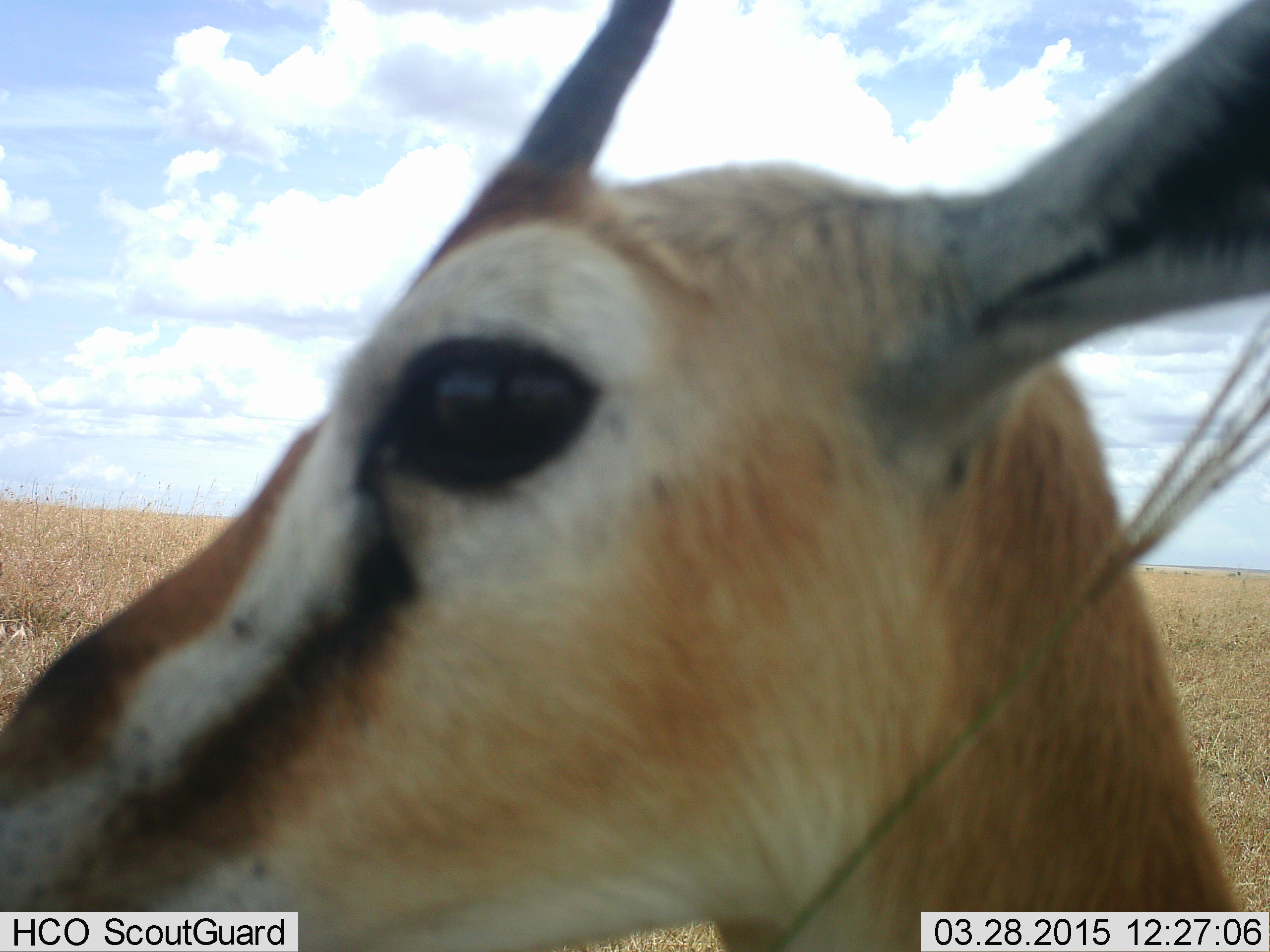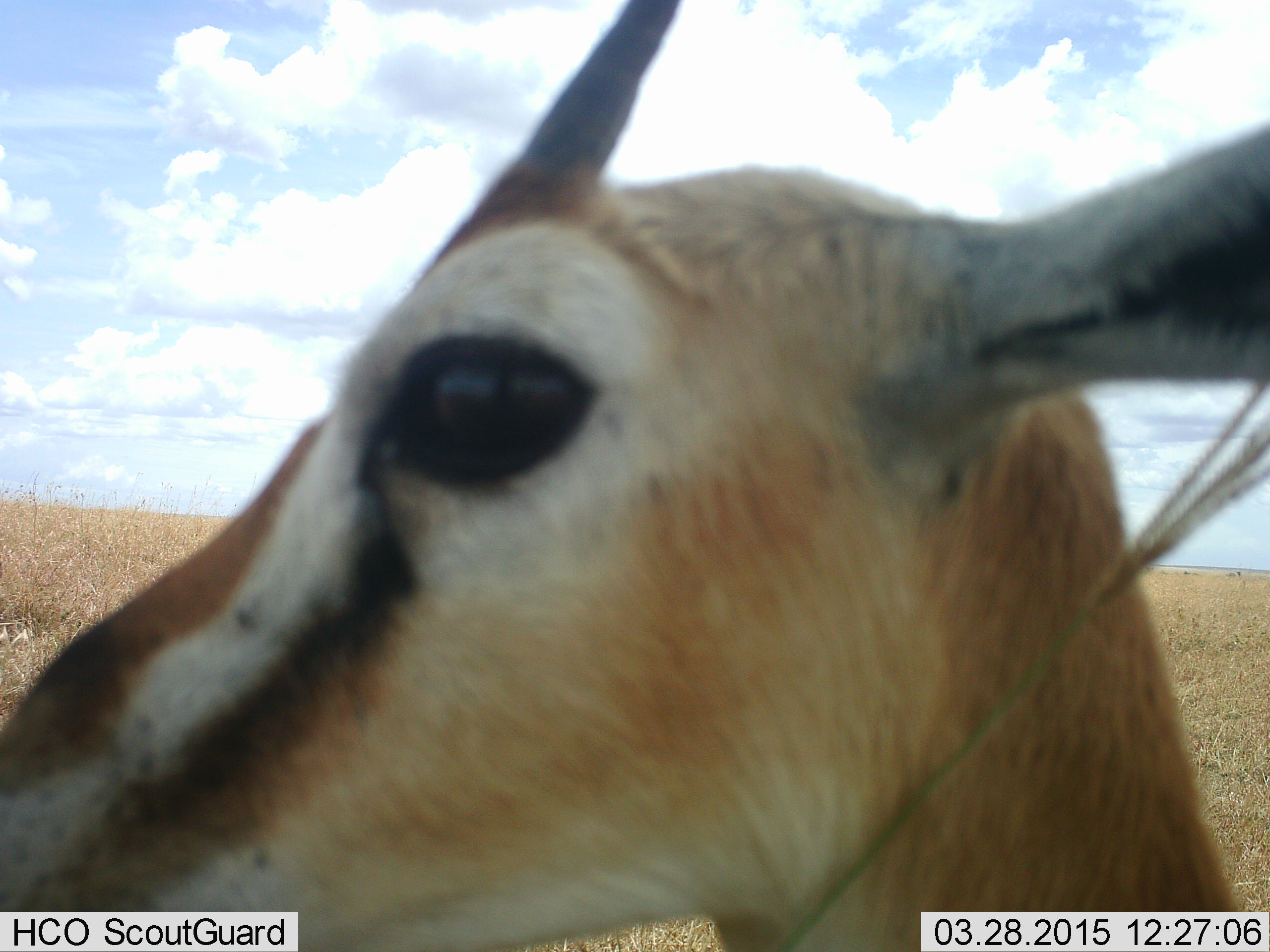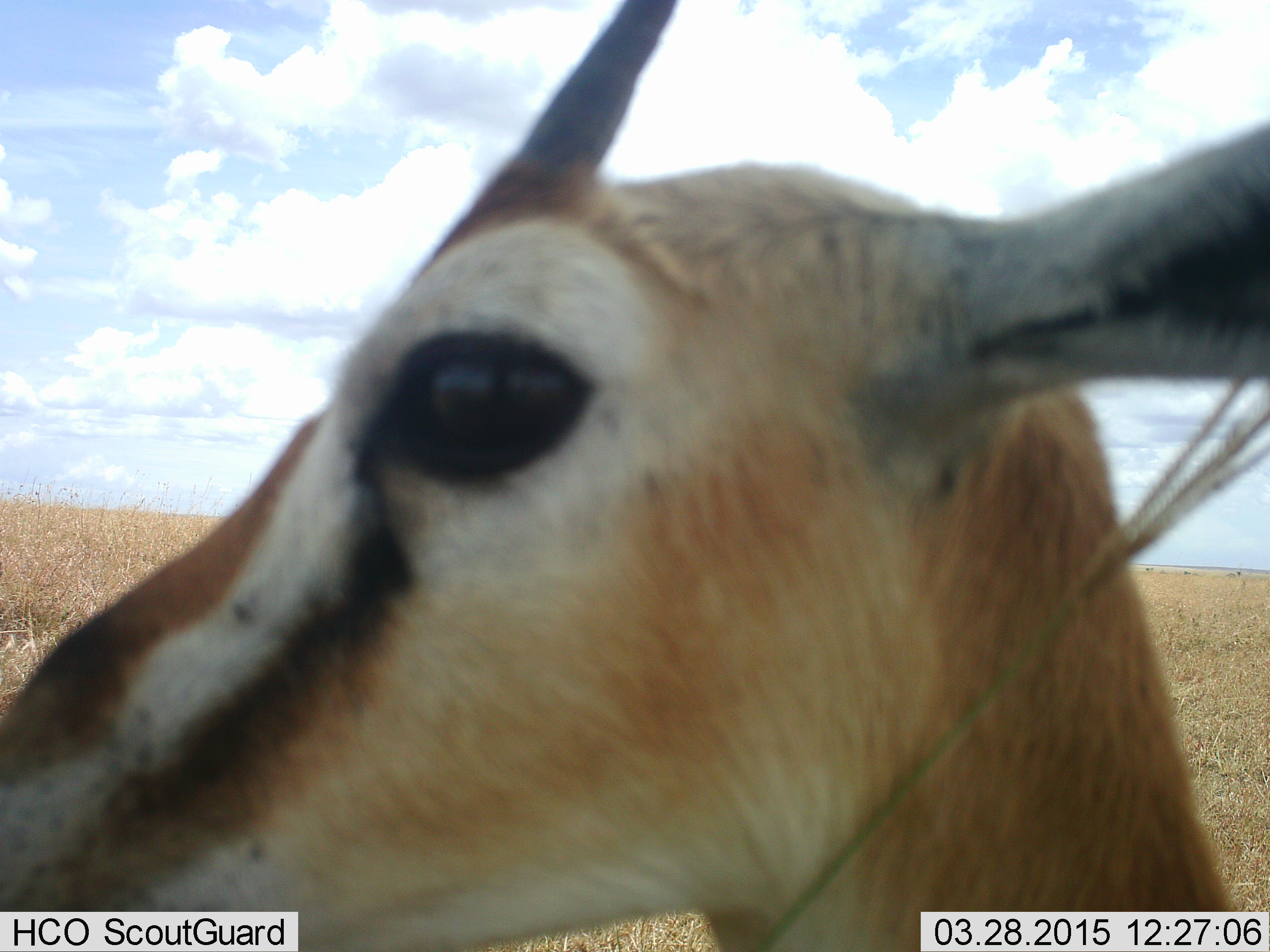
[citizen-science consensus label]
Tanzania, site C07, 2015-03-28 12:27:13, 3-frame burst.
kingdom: Animalia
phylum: Chordata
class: Mammalia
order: Artiodactyla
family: Bovidae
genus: Eudorcas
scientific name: Eudorcas thomsonii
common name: thomson's gazelle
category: gazellethomsons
Gazellethomsons (thomson's gazelle) (Eudorcas thomsonii), count 1. Behavior (volunteer vote fractions): standing 90%, resting 10%, moving 0%, interacting 0%. Young present (vote fraction): 0%. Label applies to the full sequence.